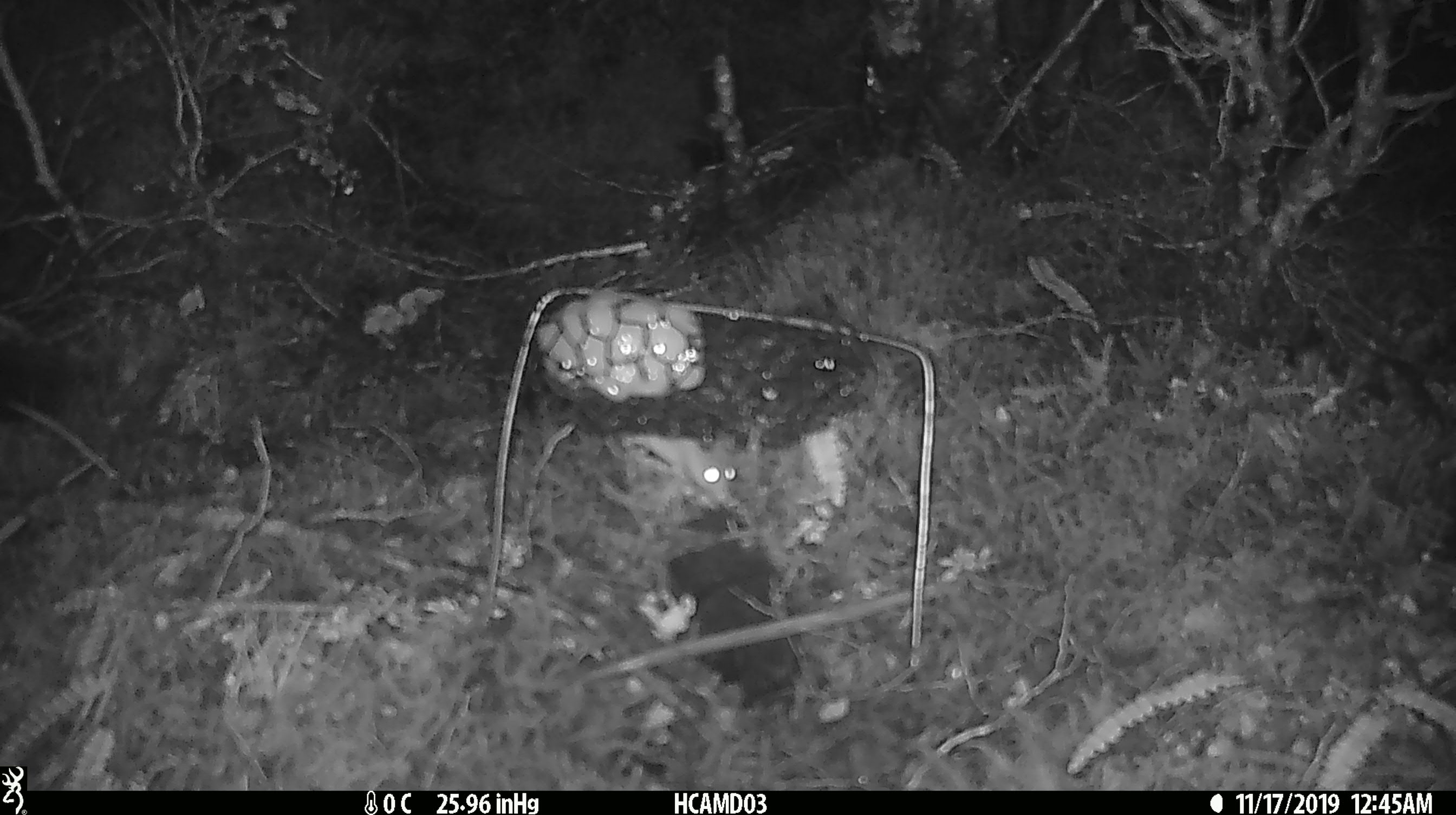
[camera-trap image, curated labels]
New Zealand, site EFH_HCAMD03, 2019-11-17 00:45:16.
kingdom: Animalia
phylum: Chordata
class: Mammalia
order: Rodentia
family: Muridae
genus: Mus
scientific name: Mus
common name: mouse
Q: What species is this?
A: Mouse (Mus).